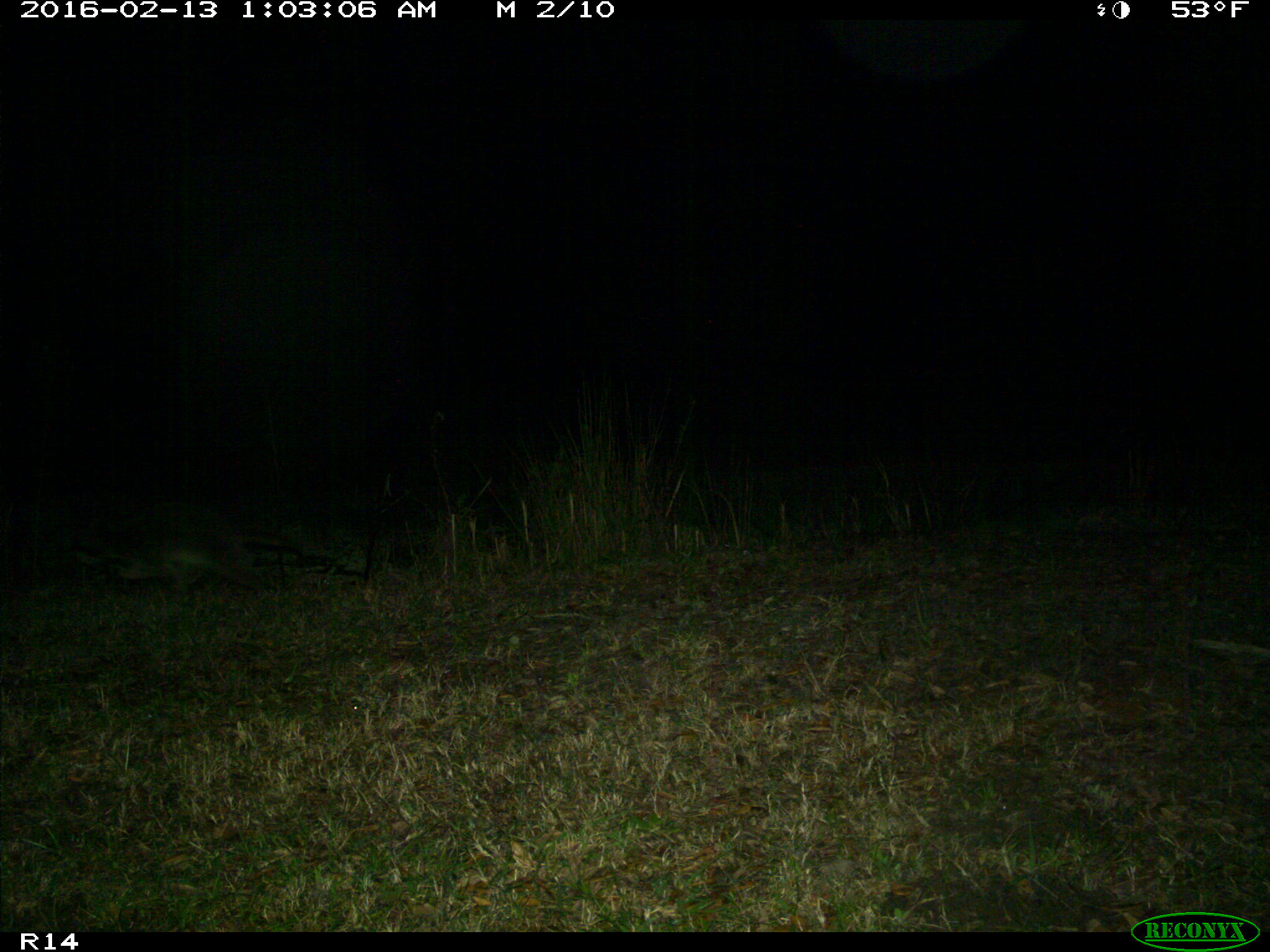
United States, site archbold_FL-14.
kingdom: Animalia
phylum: Chordata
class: Mammalia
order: Carnivora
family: Procyonidae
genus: Procyon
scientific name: Procyon lotor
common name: common raccoon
Procyon lotor (common raccoon).